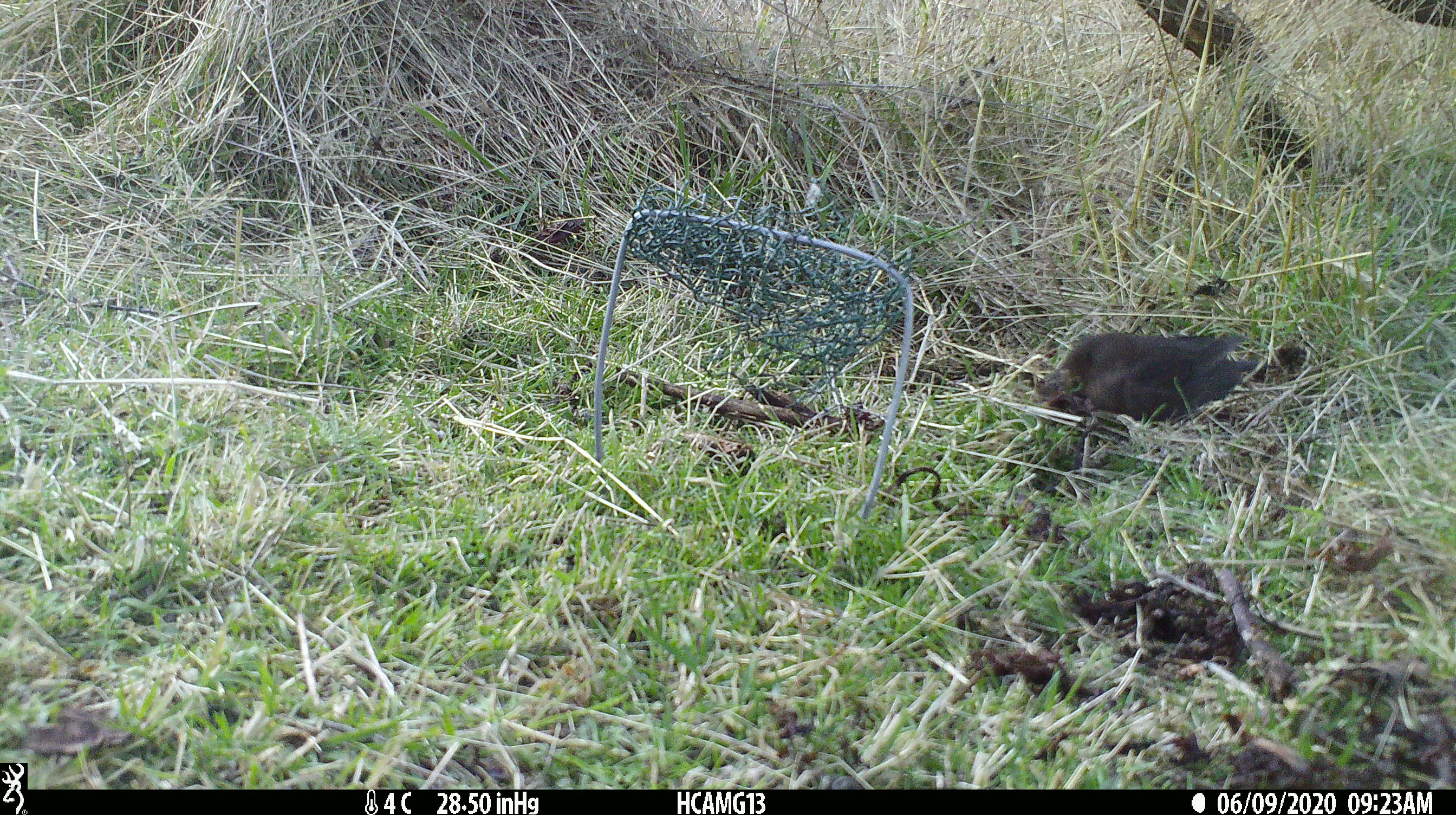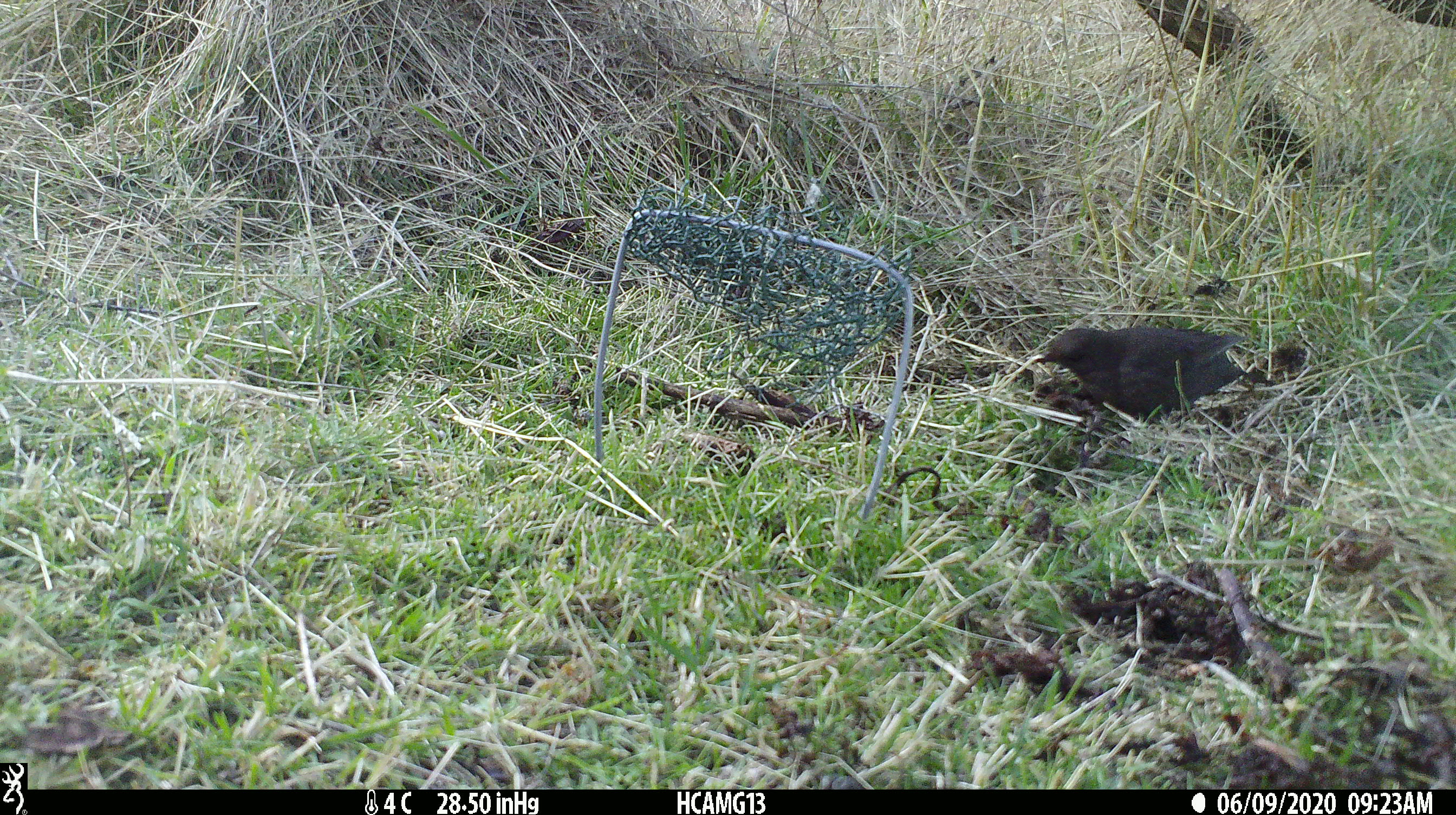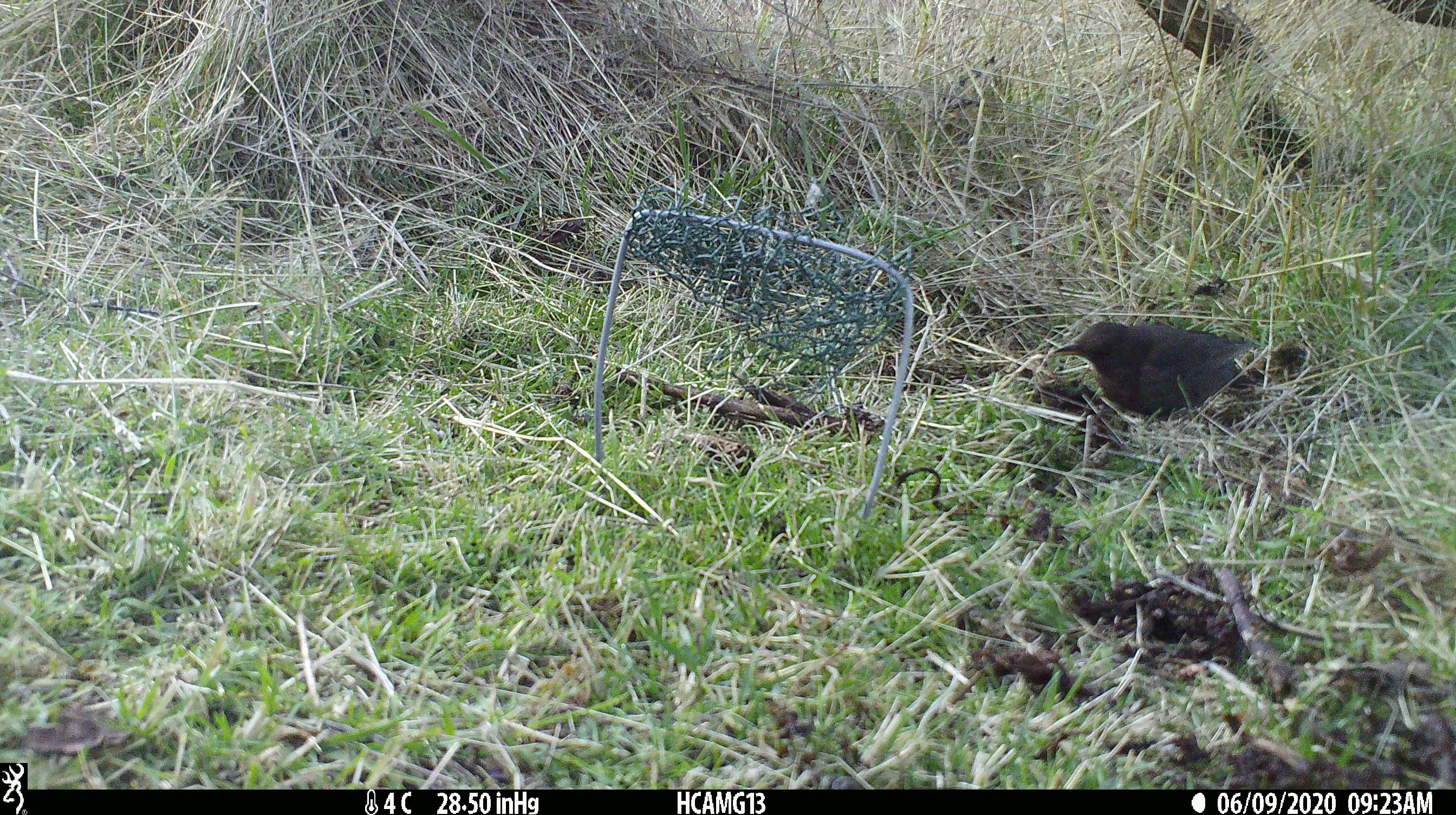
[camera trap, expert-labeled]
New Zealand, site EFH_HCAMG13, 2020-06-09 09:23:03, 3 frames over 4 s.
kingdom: Animalia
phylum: Chordata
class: Aves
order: Passeriformes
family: Turdidae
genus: Turdus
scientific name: Turdus merula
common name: eurasian blackbird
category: blackbird